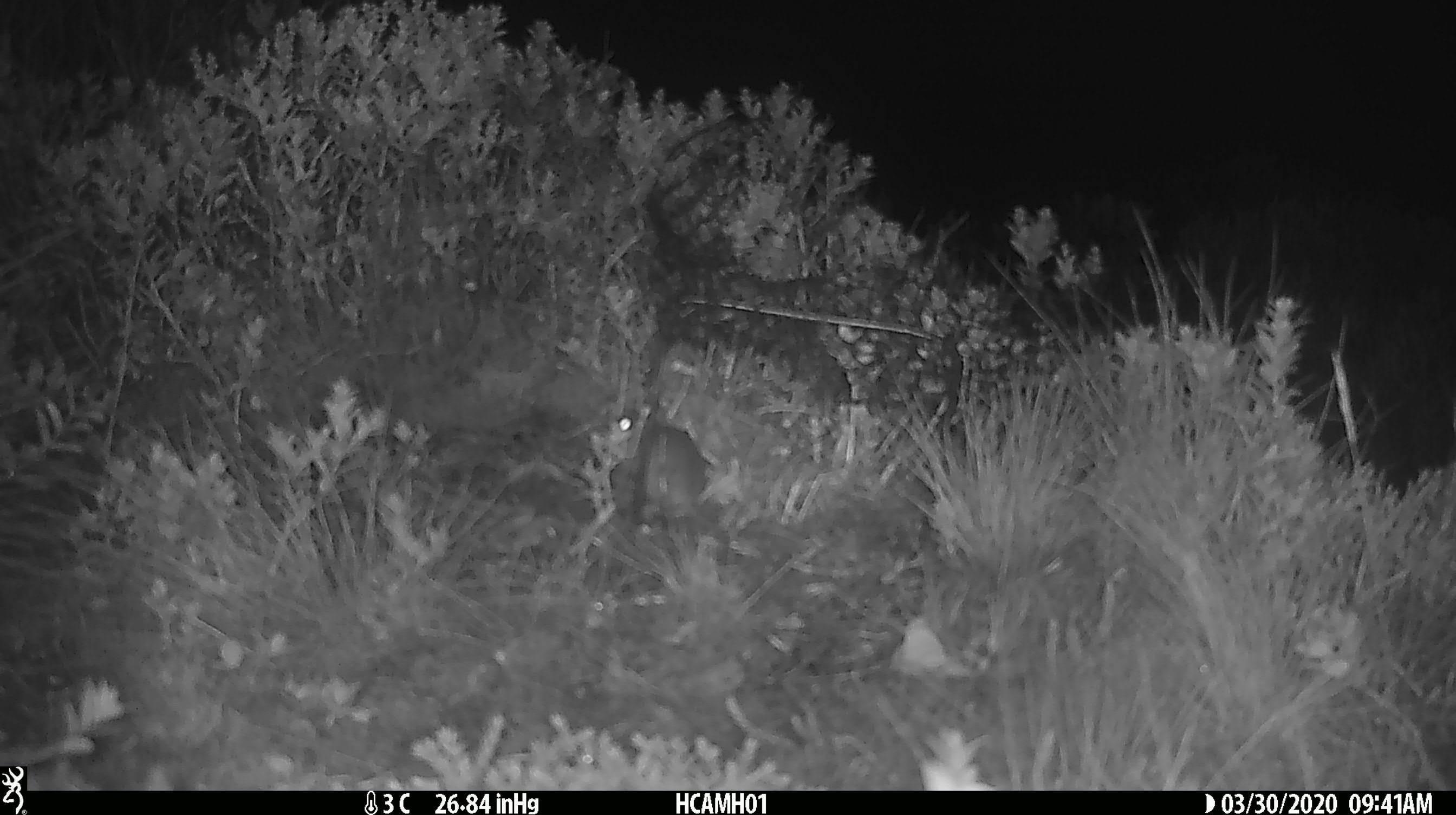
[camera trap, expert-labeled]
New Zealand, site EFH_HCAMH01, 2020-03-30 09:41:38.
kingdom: Animalia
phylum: Chordata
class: Mammalia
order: Rodentia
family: Muridae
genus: Mus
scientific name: Mus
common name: mouse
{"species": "mouse (Mus)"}